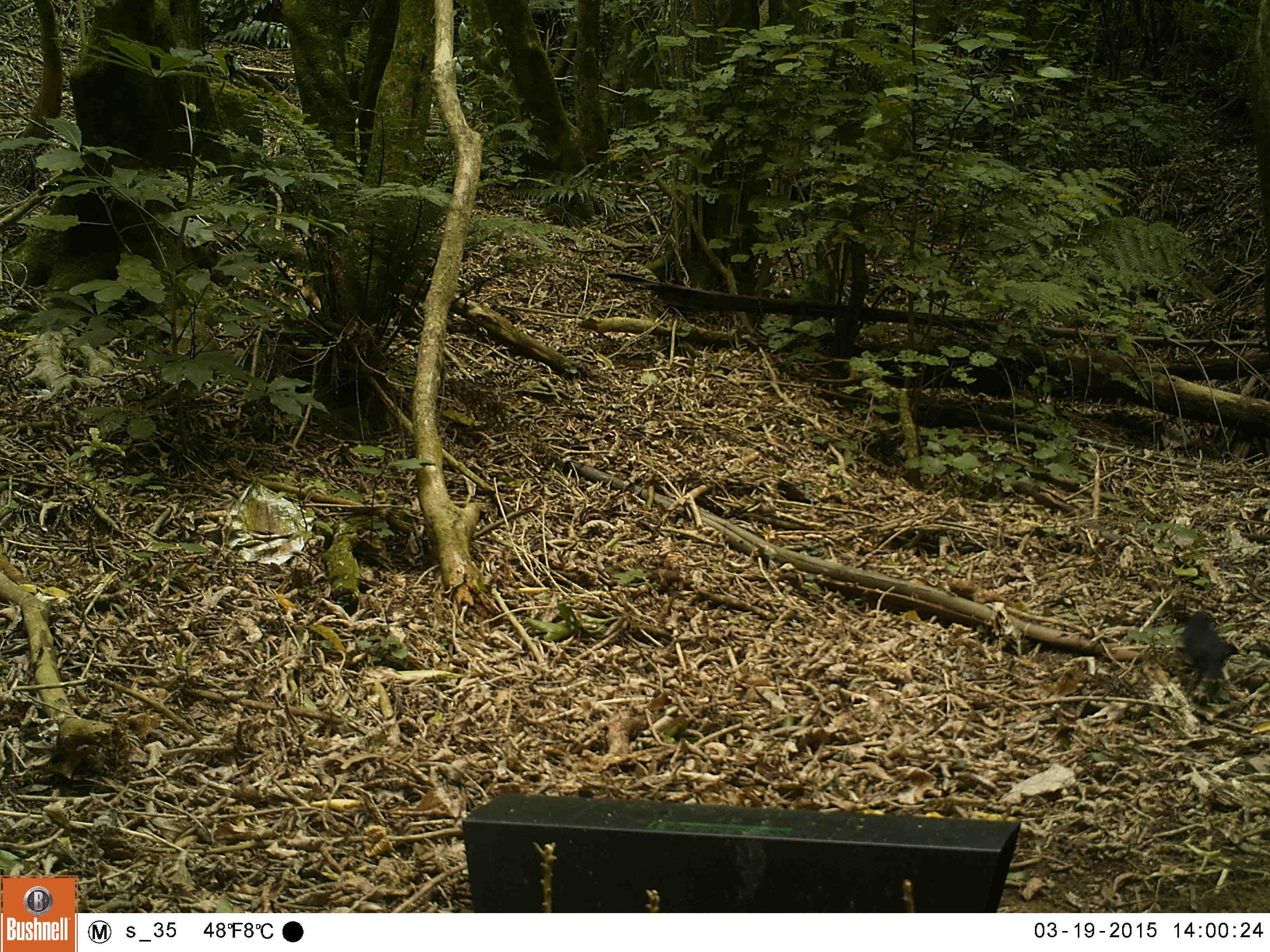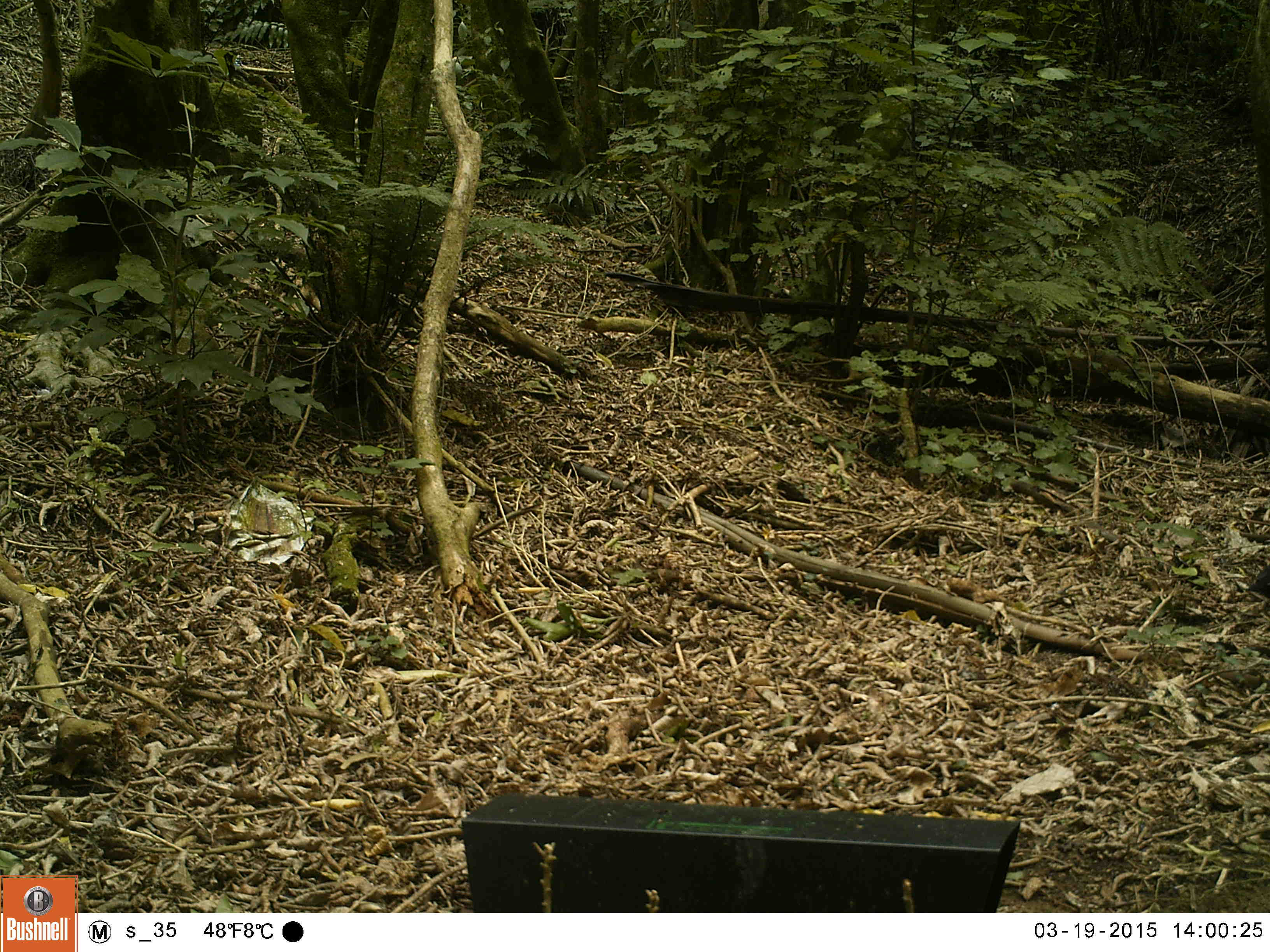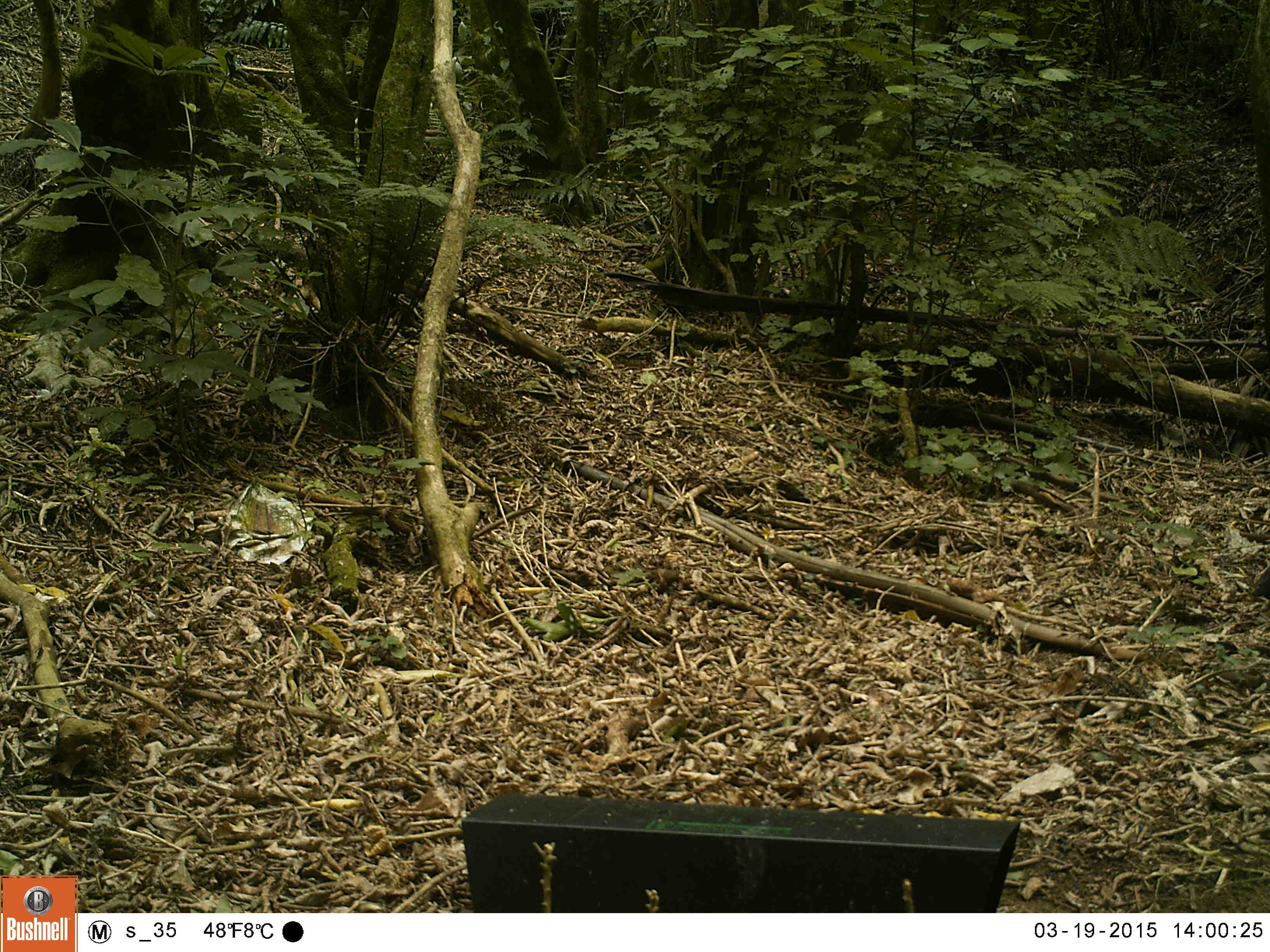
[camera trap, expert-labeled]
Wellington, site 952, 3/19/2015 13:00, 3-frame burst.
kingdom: Animalia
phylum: Chordata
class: Aves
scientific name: Aves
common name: bird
Bird (Aves).